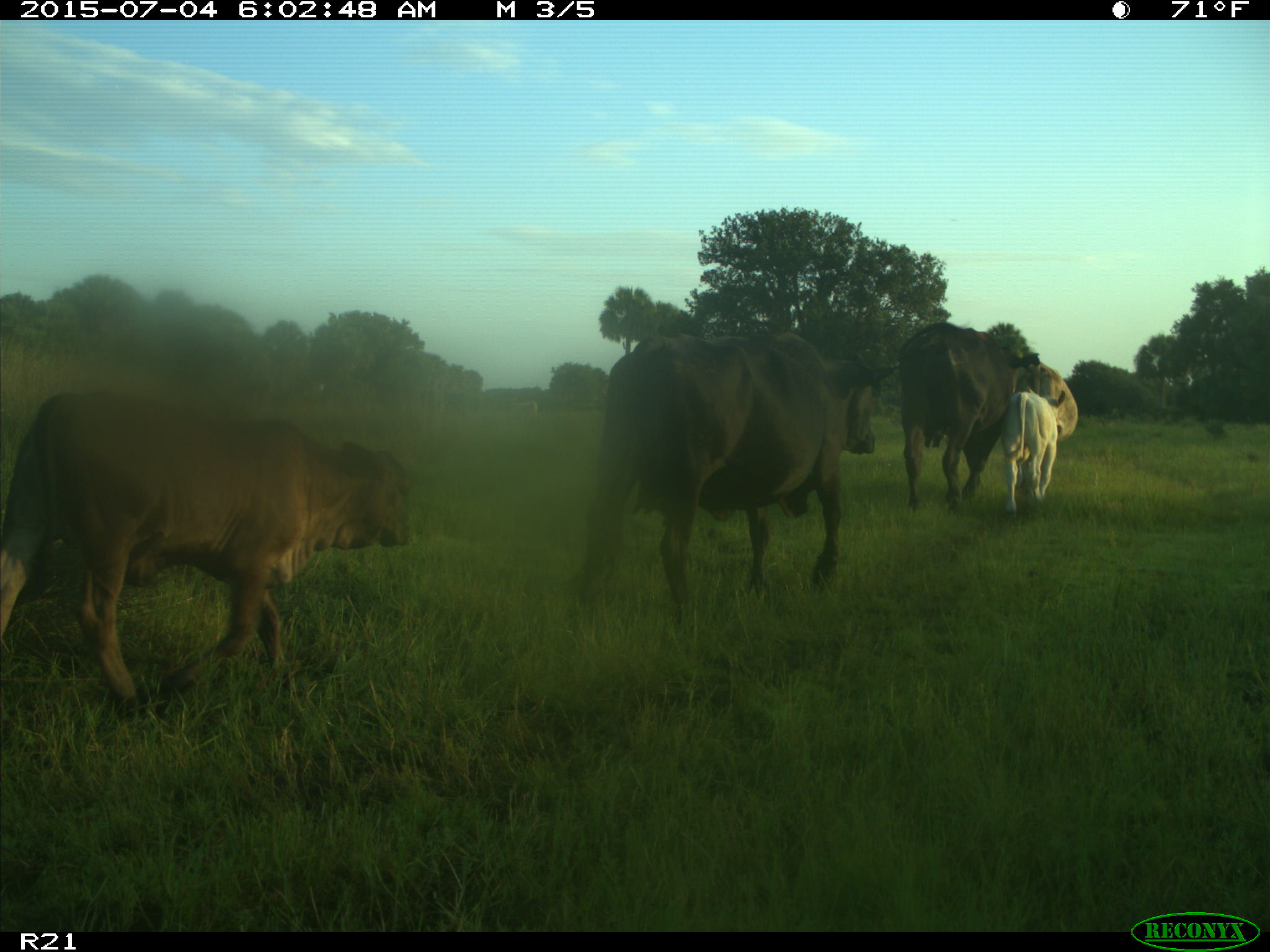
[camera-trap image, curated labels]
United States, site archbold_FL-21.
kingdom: Animalia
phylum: Chordata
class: Mammalia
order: Artiodactyla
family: Bovidae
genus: Bos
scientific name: Bos taurus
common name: domestic cow